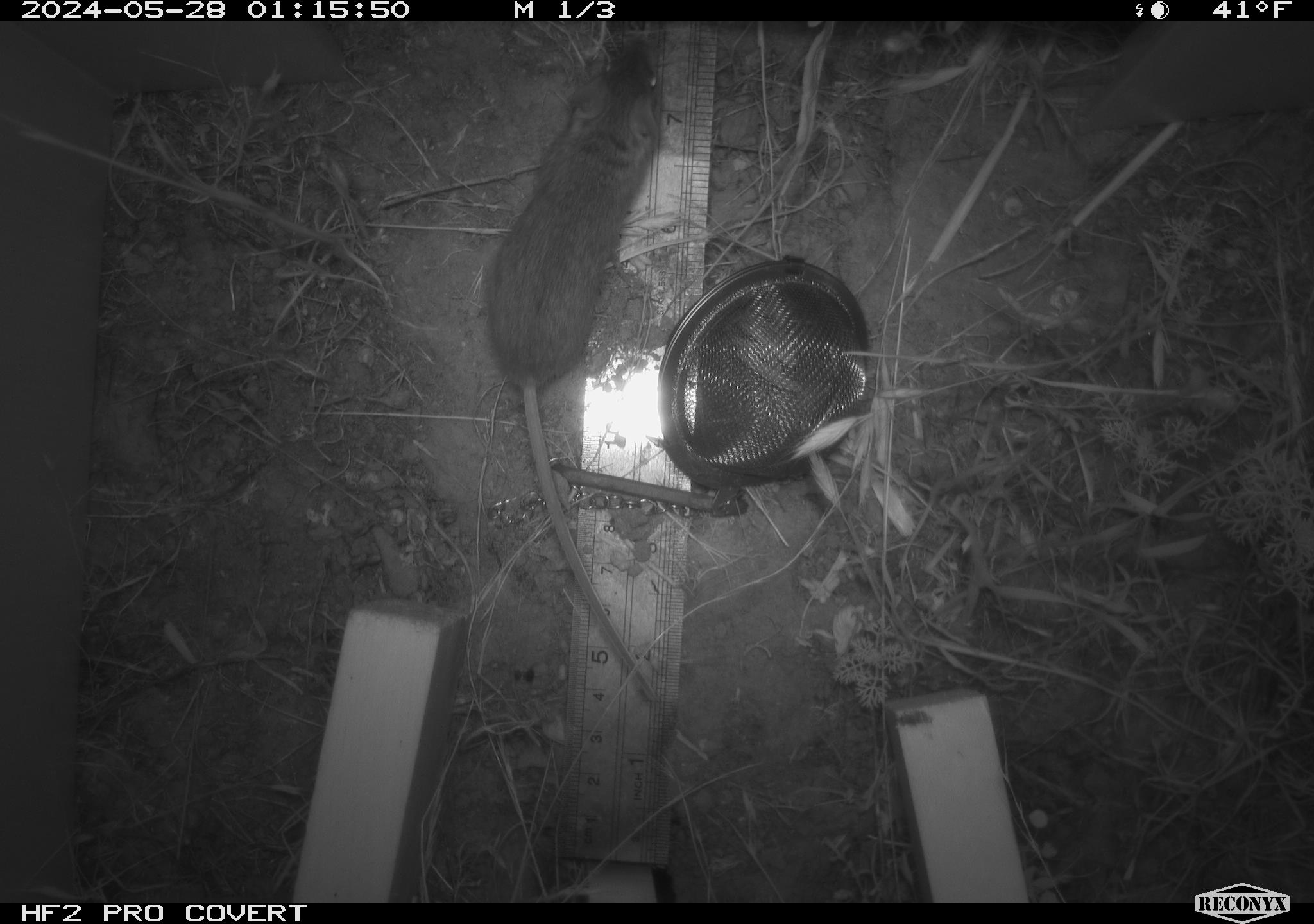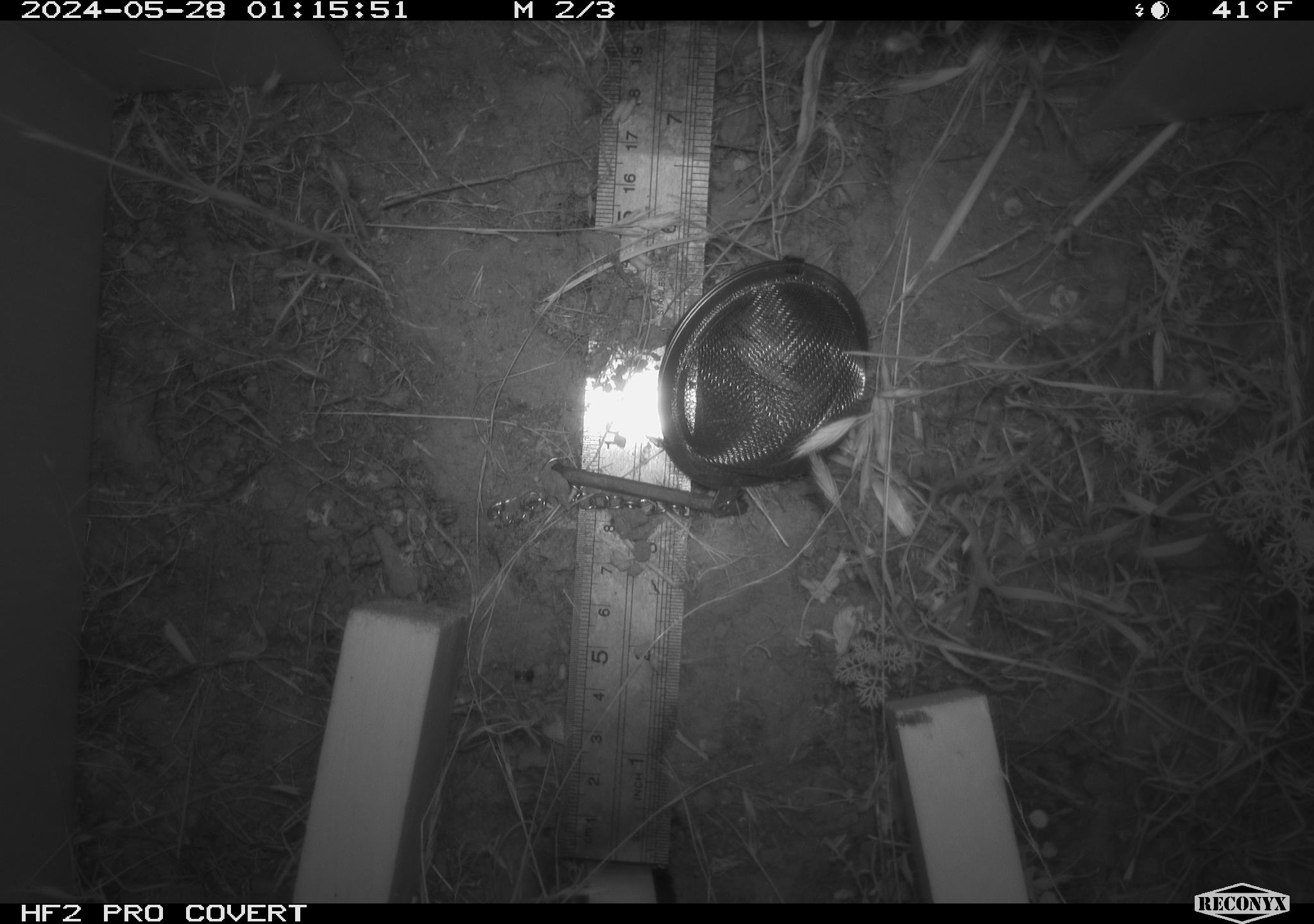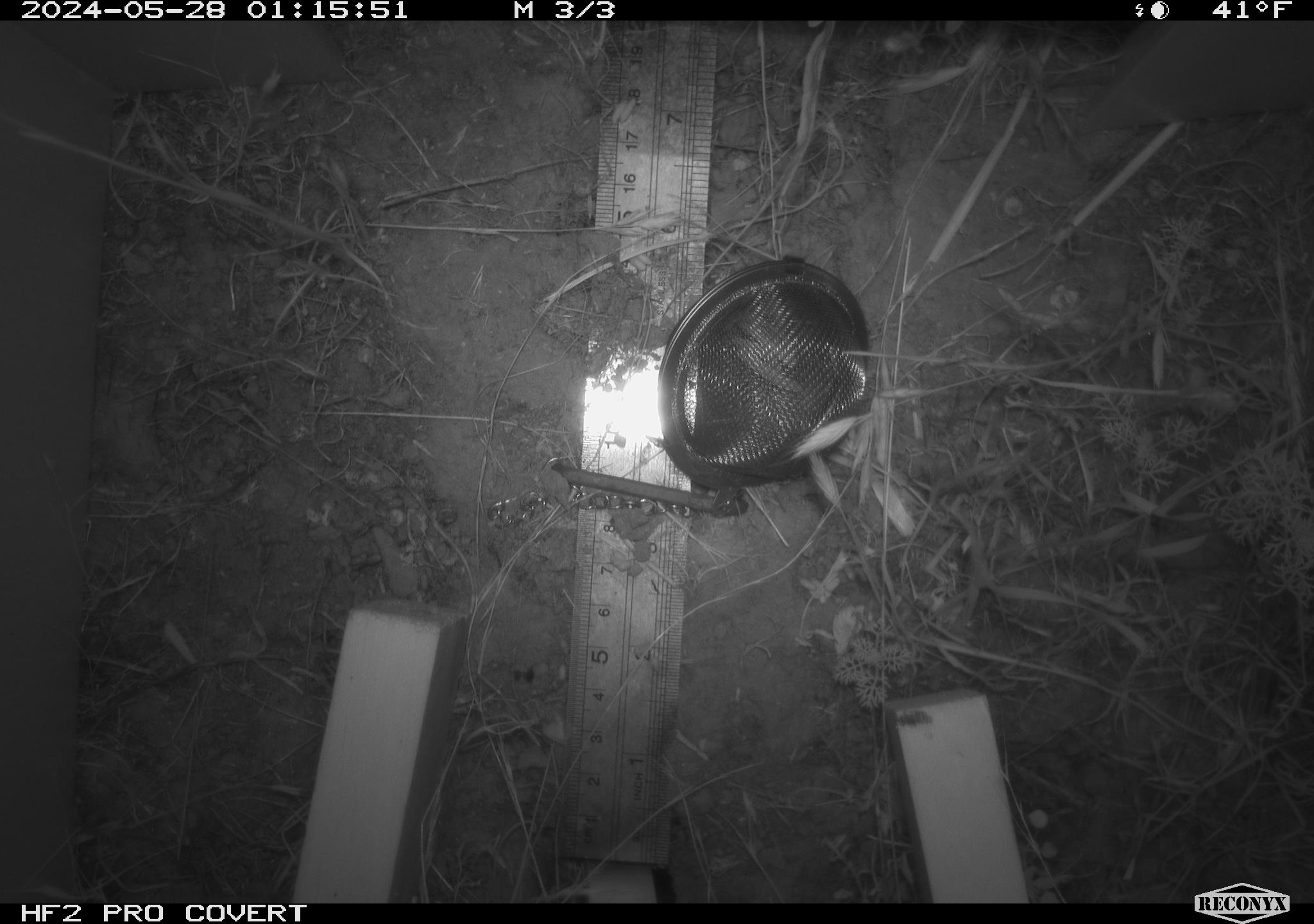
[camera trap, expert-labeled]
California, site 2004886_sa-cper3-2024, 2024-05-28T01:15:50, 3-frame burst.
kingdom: Animalia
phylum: Chordata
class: Mammalia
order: Rodentia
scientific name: Rodentia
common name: rodent